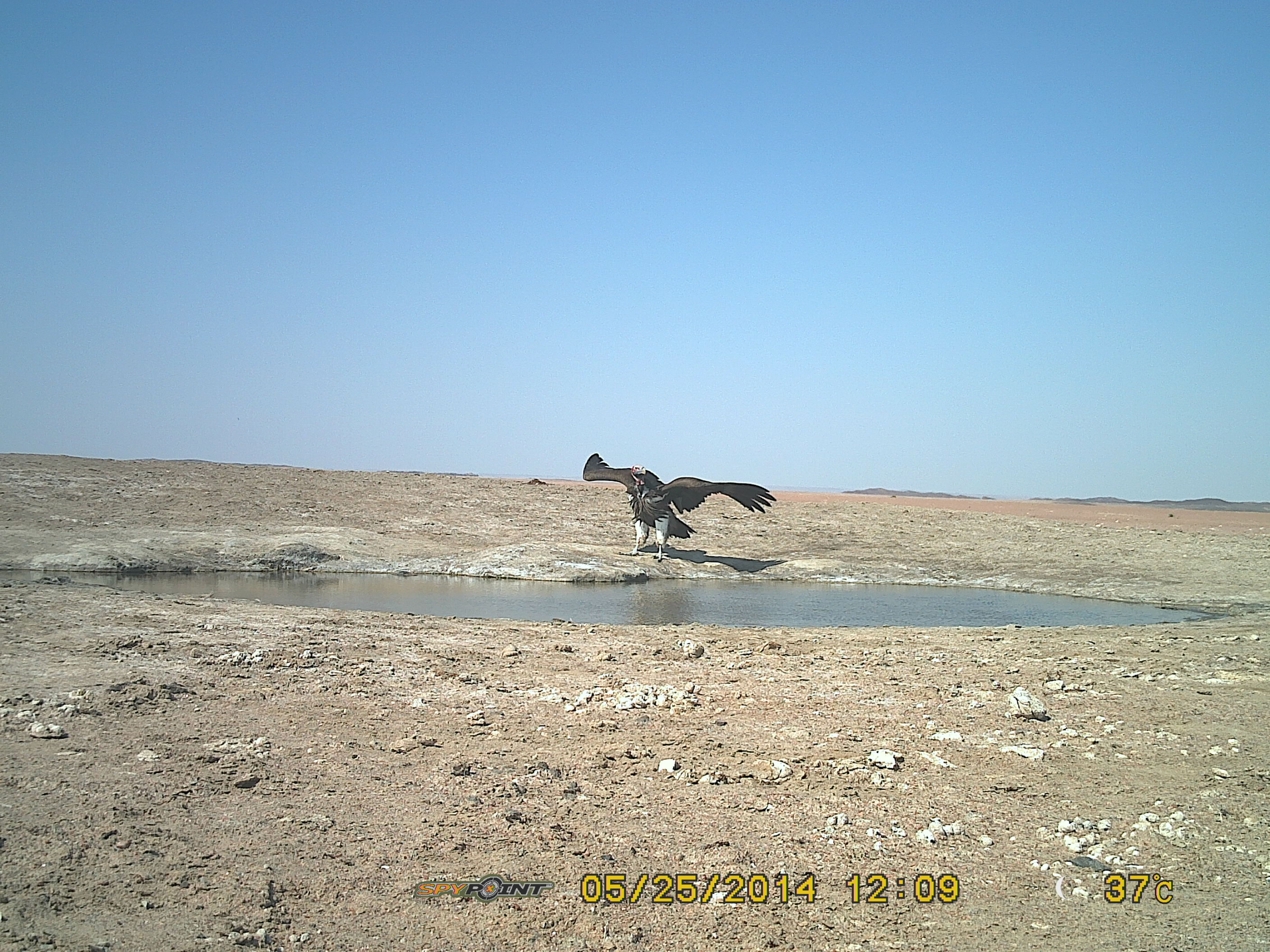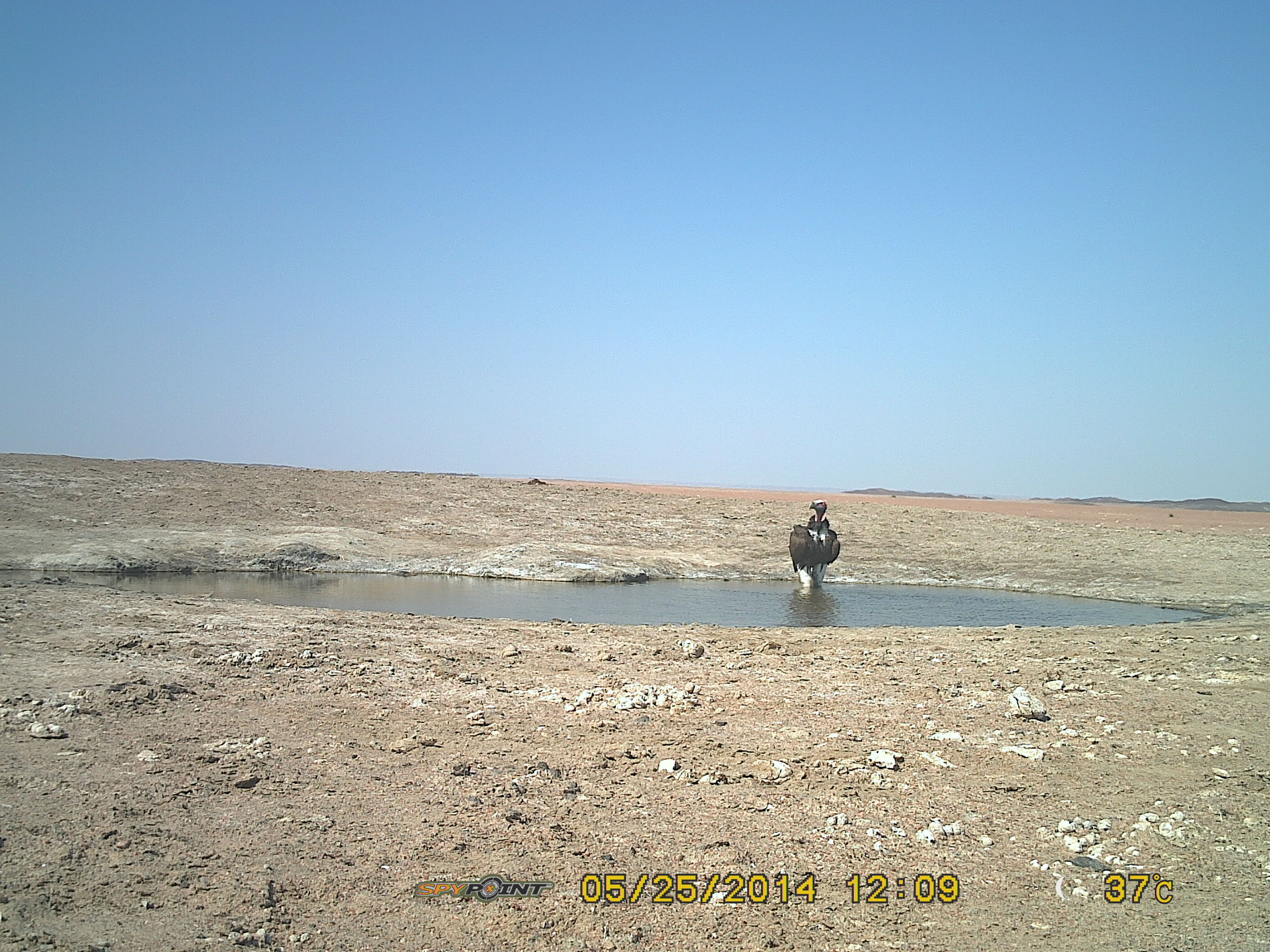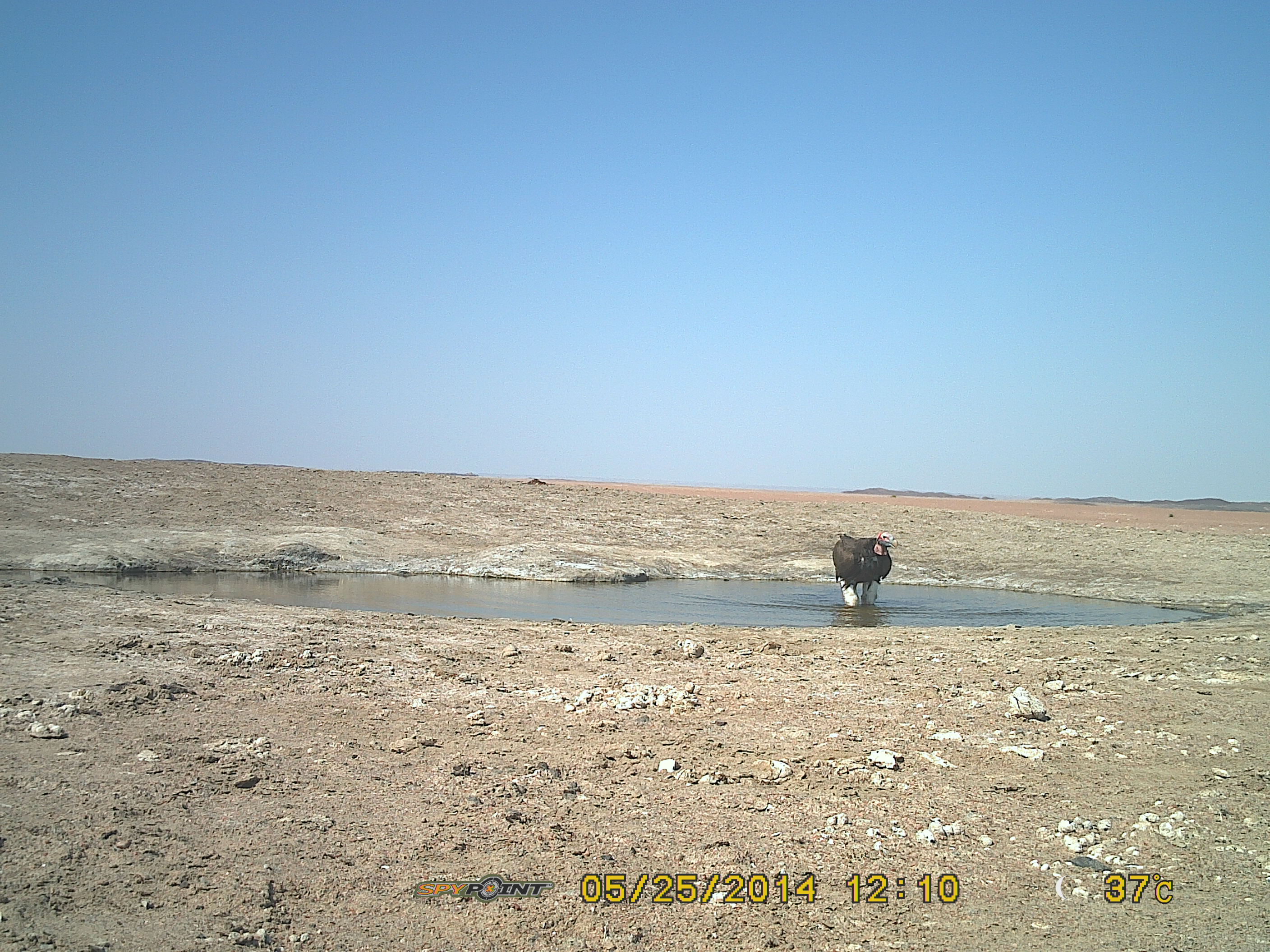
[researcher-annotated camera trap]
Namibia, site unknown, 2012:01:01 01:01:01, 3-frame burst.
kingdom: Animalia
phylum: Chordata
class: Aves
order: Accipitriformes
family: Accipitridae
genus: Torgos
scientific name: Torgos tracheliotos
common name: lappet-faced vulture